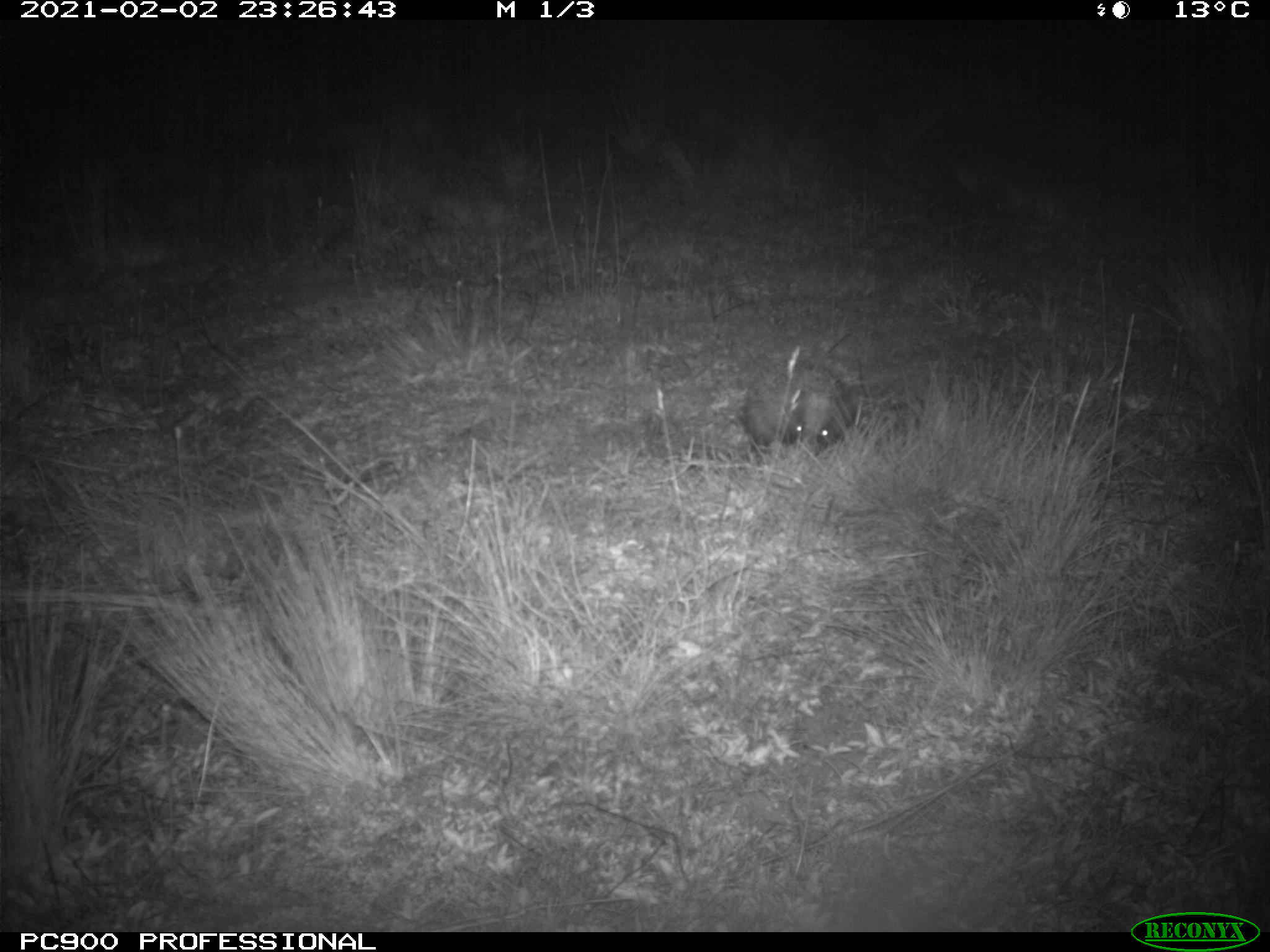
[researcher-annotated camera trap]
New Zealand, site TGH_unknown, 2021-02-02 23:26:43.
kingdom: Animalia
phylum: Chordata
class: Mammalia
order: Eulipotyphla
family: Erinaceidae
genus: Erinaceus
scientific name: Erinaceus europaeus europaeus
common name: european hedgehog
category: hedgehog